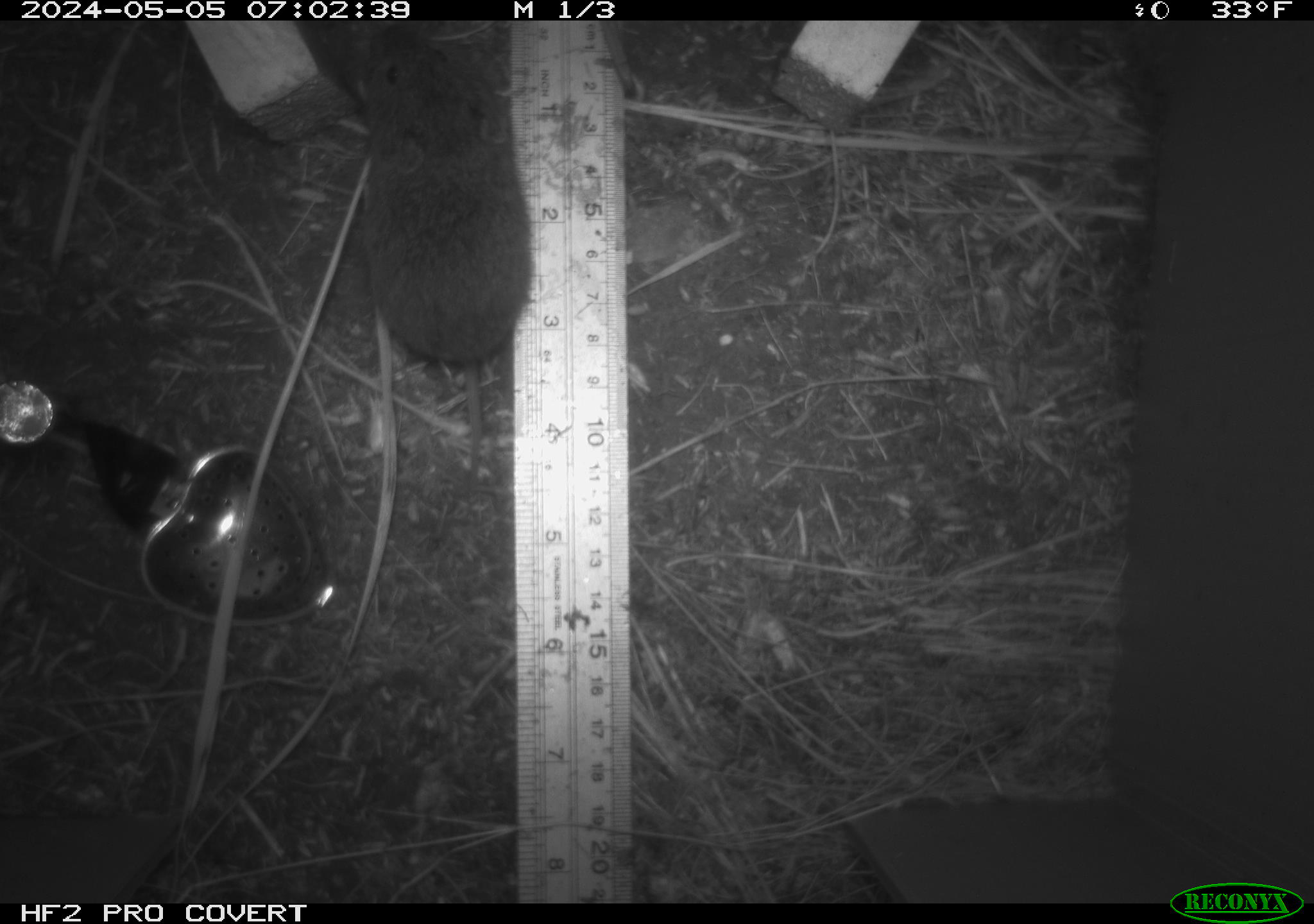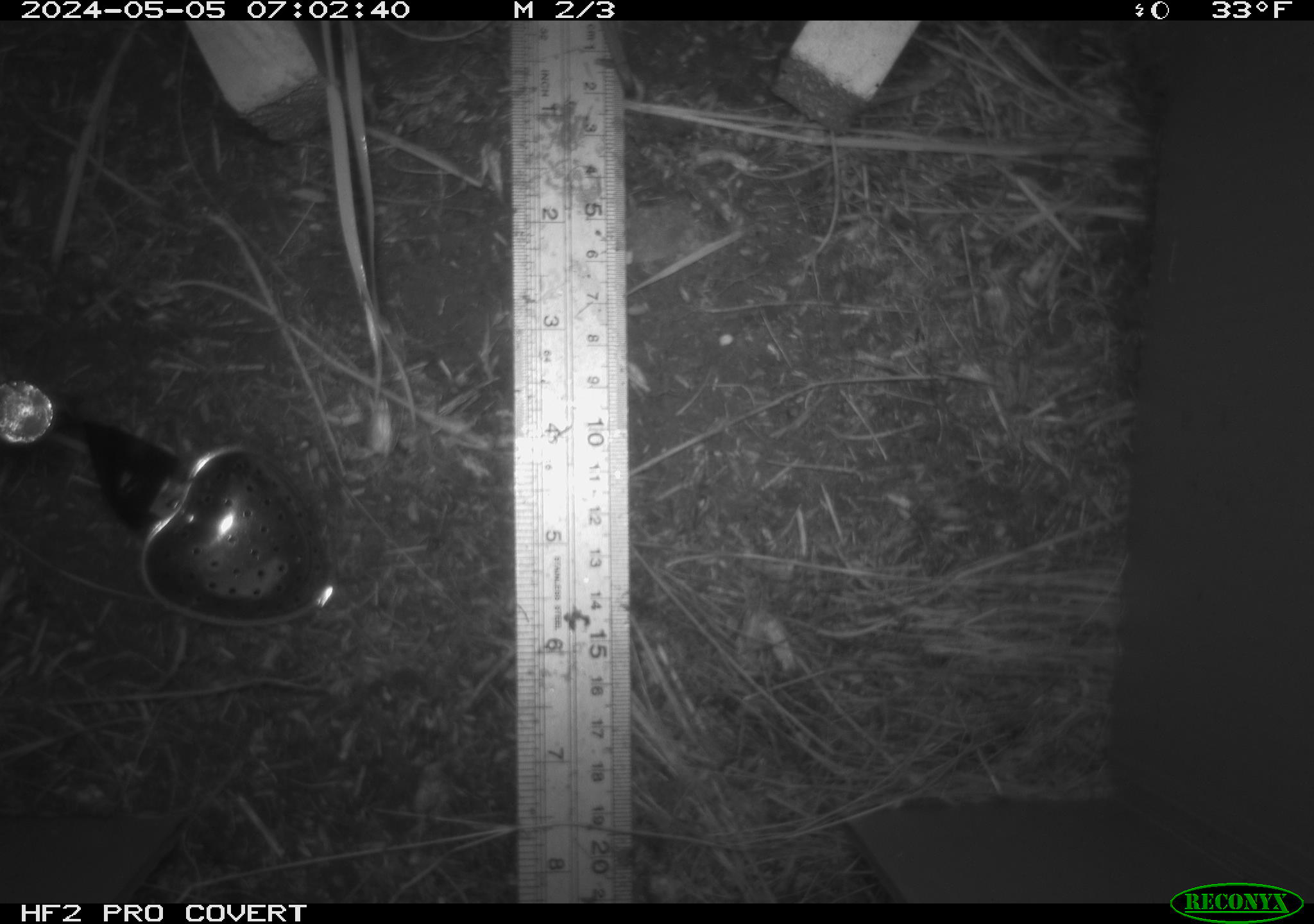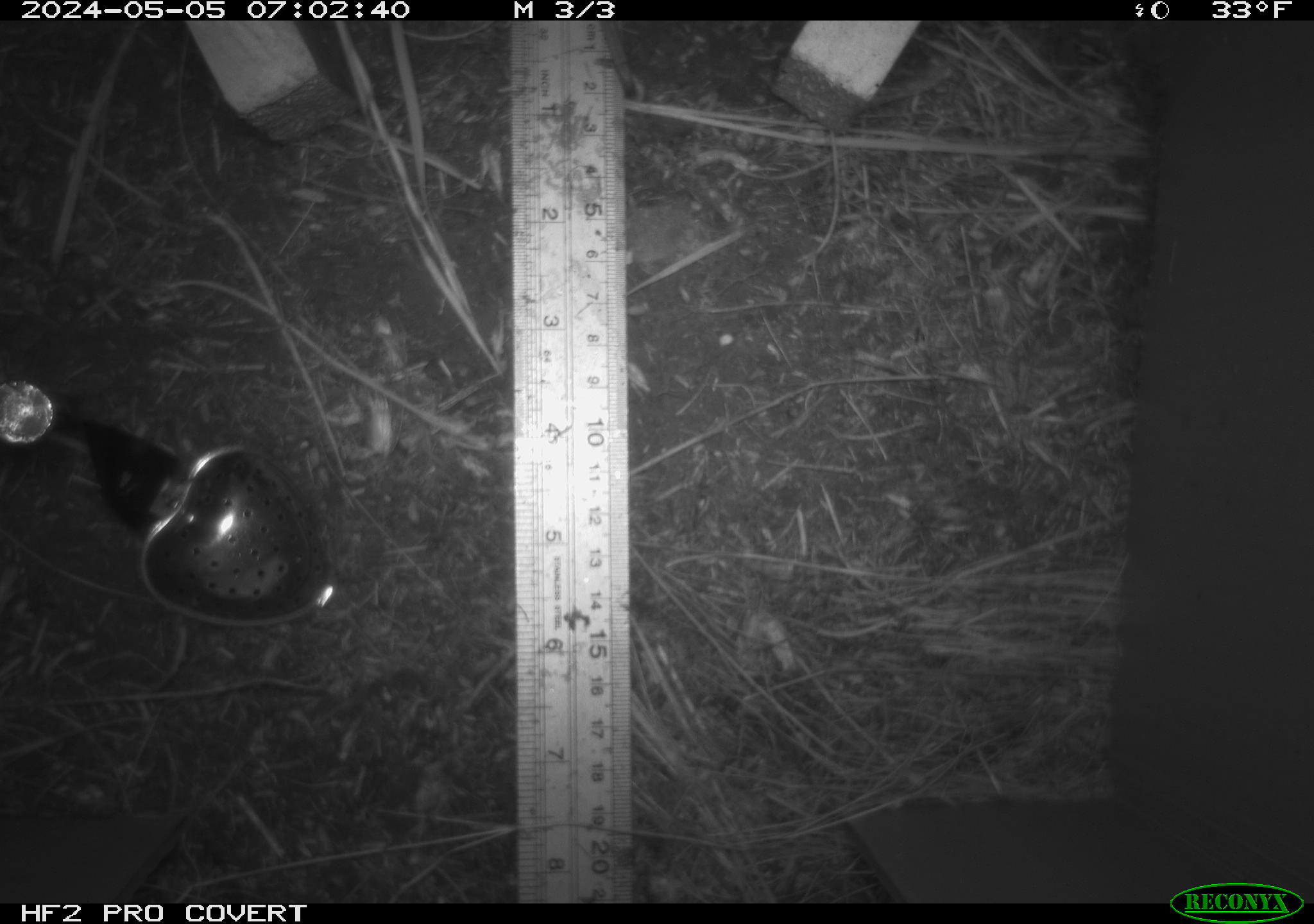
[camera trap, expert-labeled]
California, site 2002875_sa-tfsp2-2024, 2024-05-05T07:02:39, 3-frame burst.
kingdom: Animalia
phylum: Chordata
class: Mammalia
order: Rodentia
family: Cricetidae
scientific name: Arvicolinae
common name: voles, lemmings, and muskrats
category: arvicolinae subfamily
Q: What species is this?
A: Arvicolinae subfamily (voles, lemmings, and muskrats) (Arvicolinae).